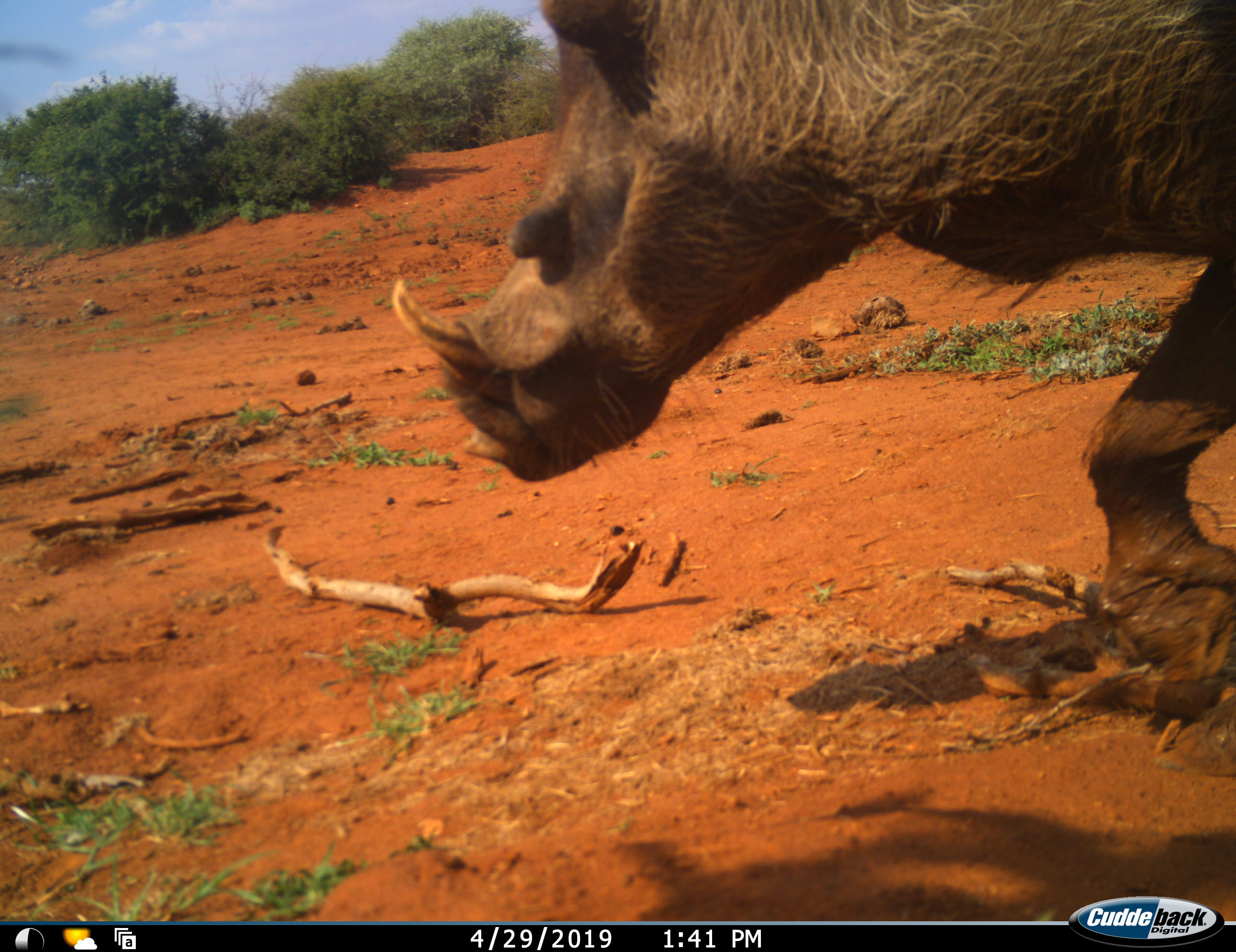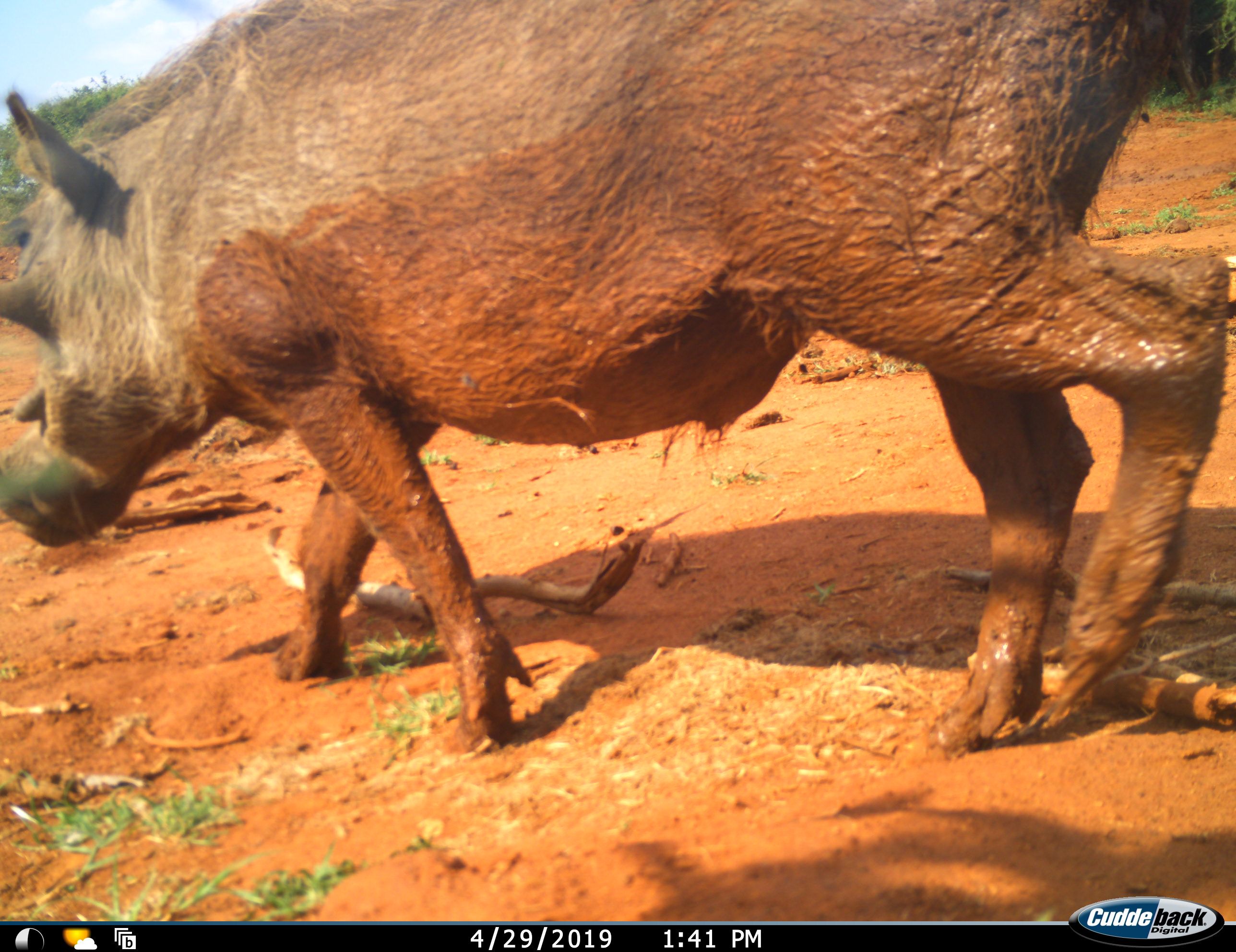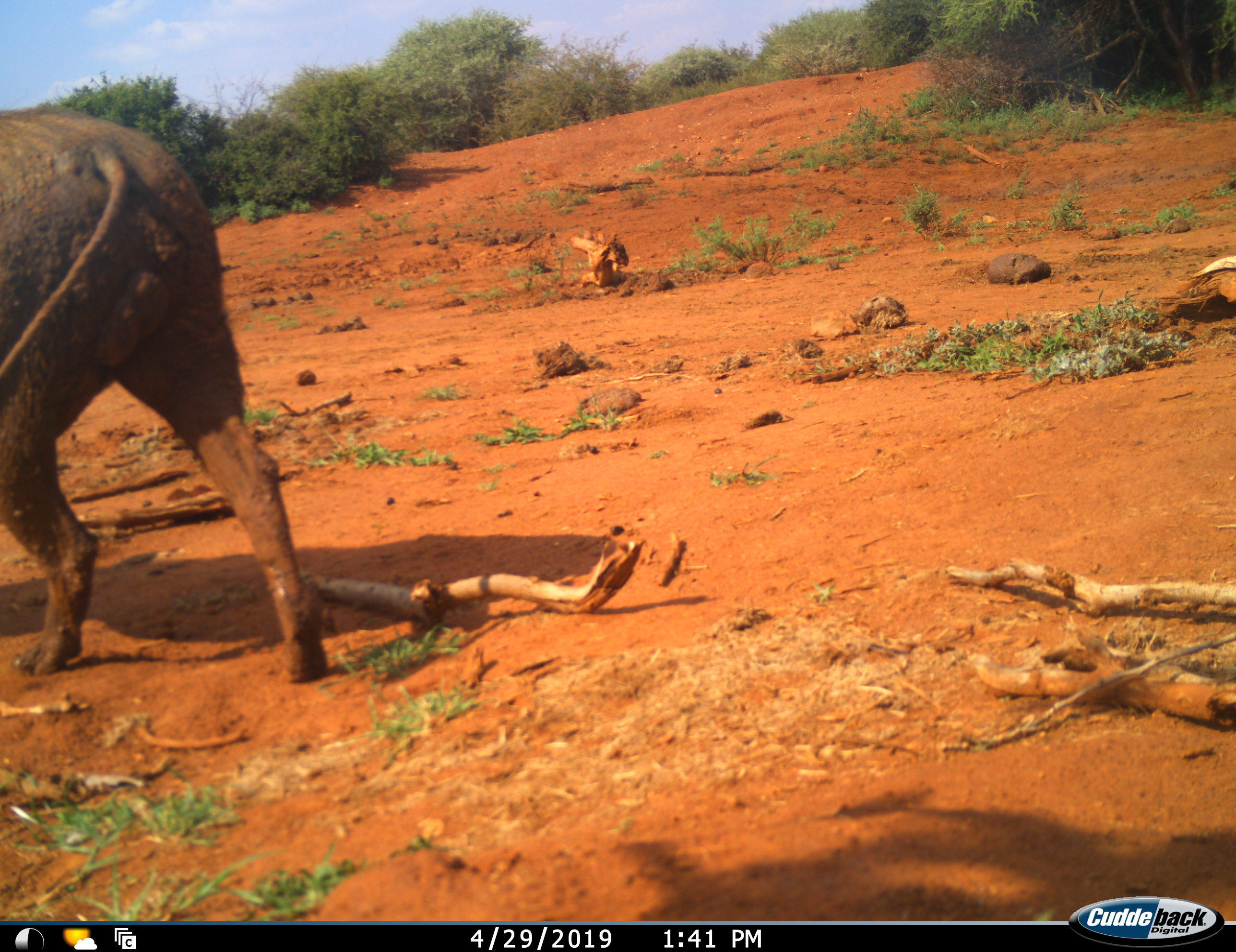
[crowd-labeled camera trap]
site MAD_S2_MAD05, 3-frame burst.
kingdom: Animalia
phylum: Chordata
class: Mammalia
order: Artiodactyla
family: Suidae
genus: Phacochoerus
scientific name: Phacochoerus africanus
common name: warthog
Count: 1.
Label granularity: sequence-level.